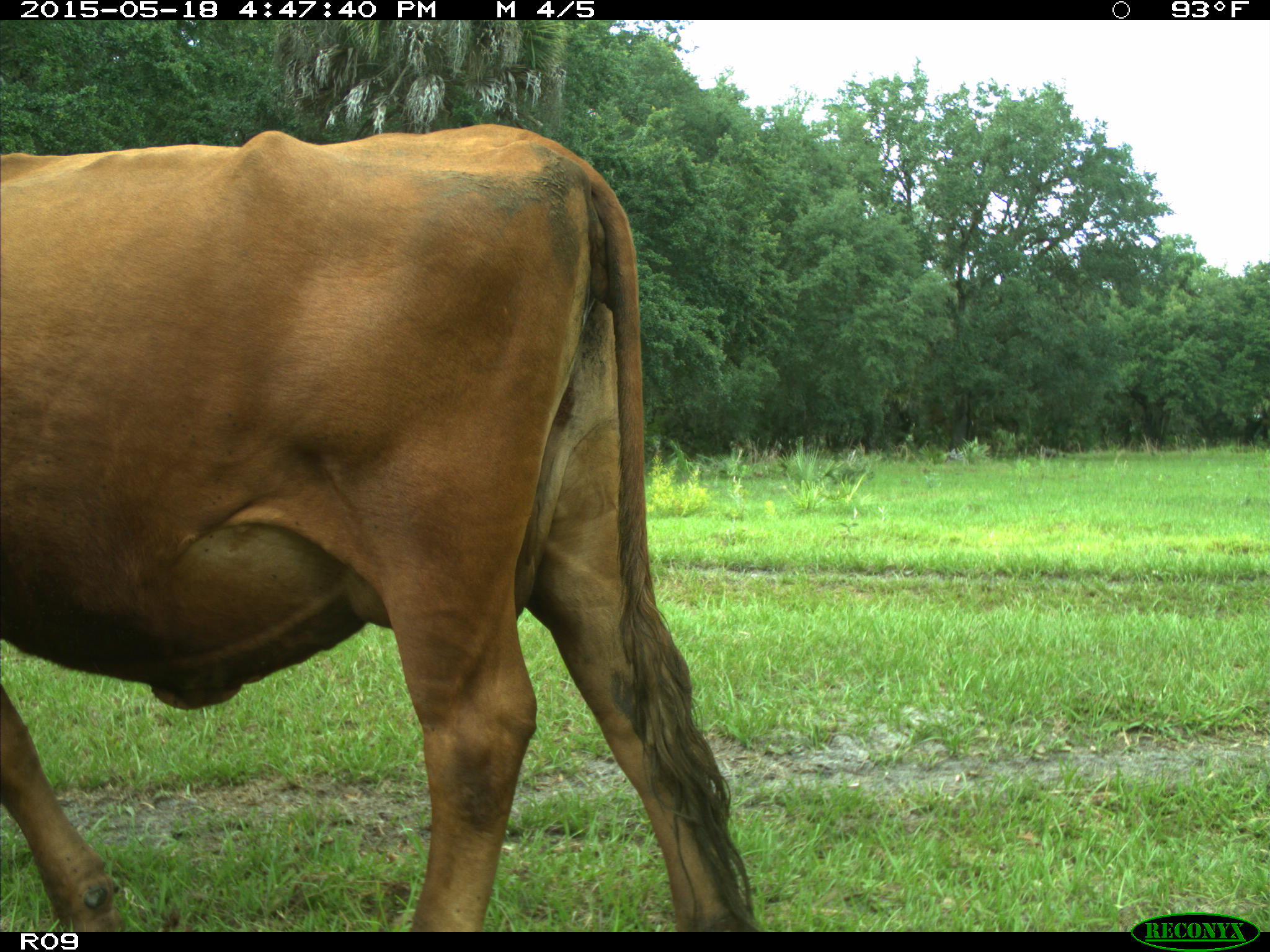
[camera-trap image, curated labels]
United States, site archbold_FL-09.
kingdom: Animalia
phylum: Chordata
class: Mammalia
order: Artiodactyla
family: Bovidae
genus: Bos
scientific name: Bos taurus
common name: domestic cow